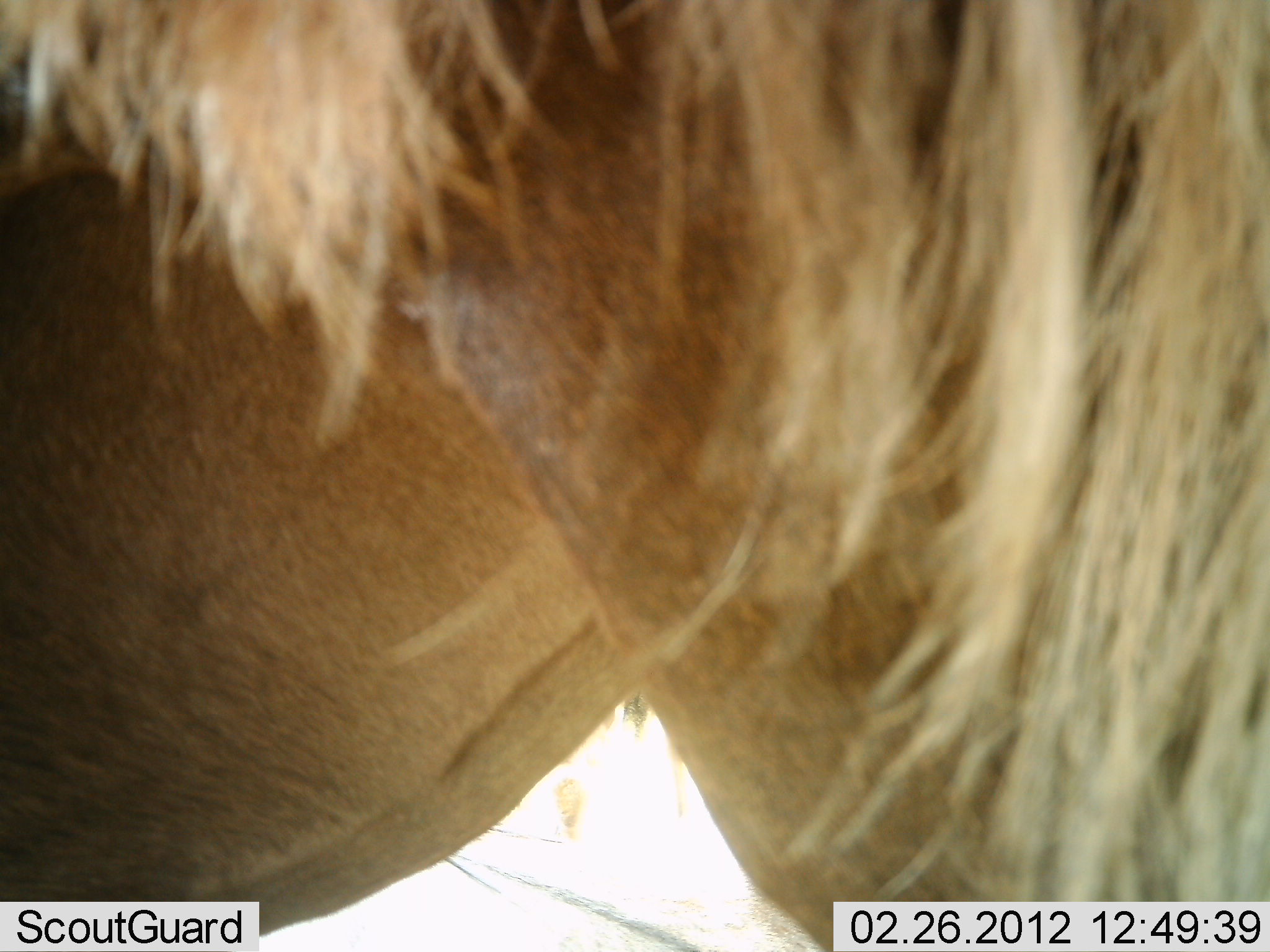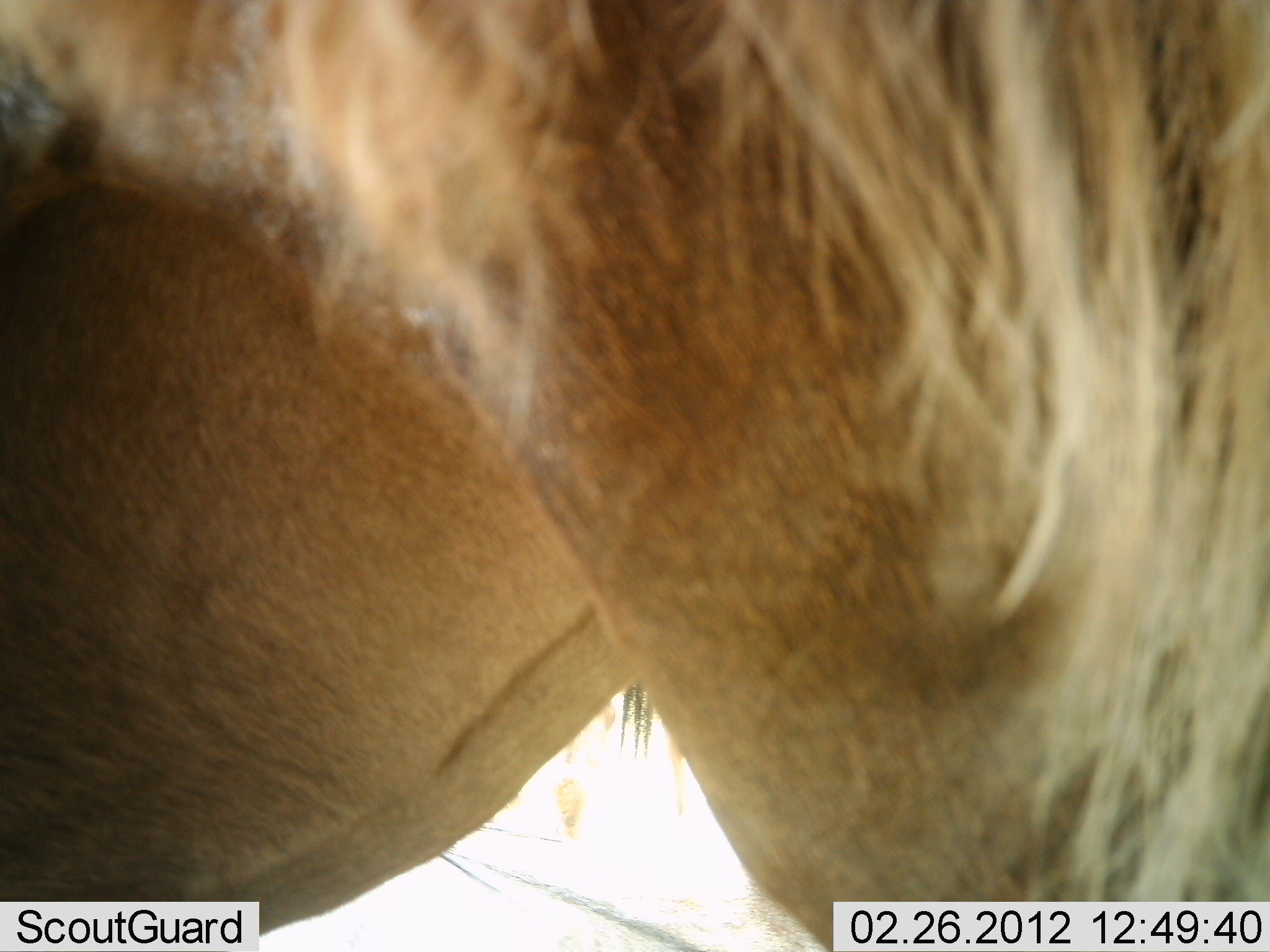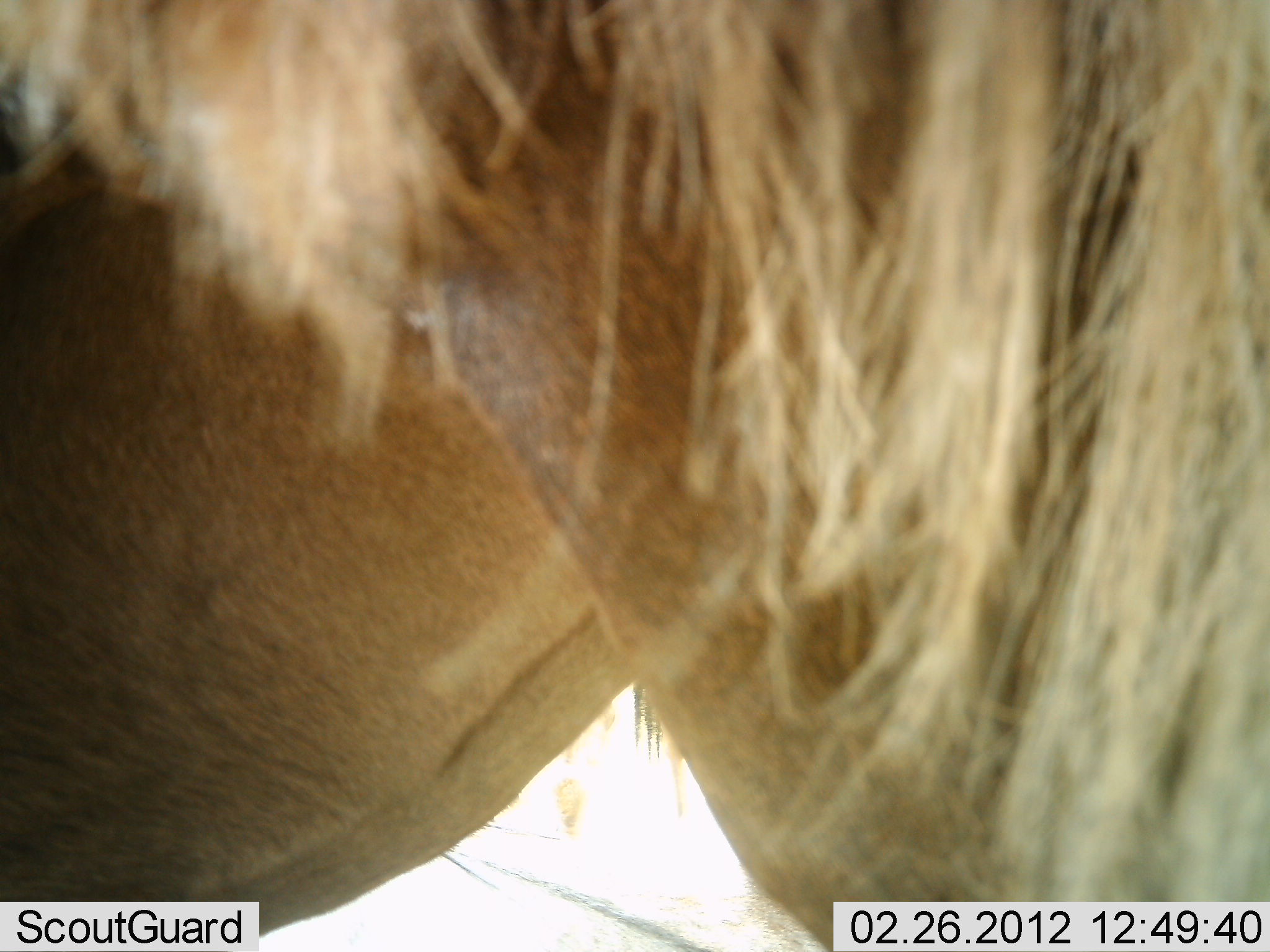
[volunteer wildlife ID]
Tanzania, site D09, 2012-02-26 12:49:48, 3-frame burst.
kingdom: Animalia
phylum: Chordata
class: Mammalia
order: Carnivora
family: Felidae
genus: Panthera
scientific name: Panthera leo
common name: lion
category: lionmale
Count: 1.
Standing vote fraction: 78%.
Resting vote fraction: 22%.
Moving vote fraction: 0%.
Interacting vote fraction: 0%.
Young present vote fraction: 0%.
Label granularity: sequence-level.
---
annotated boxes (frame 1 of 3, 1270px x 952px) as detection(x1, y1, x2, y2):
animal: detection(2, 0, 1269, 951)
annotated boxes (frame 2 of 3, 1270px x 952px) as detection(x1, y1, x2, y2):
animal: detection(1, 2, 1270, 951)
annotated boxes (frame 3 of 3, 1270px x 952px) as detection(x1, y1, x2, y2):
animal: detection(2, 1, 1269, 952)